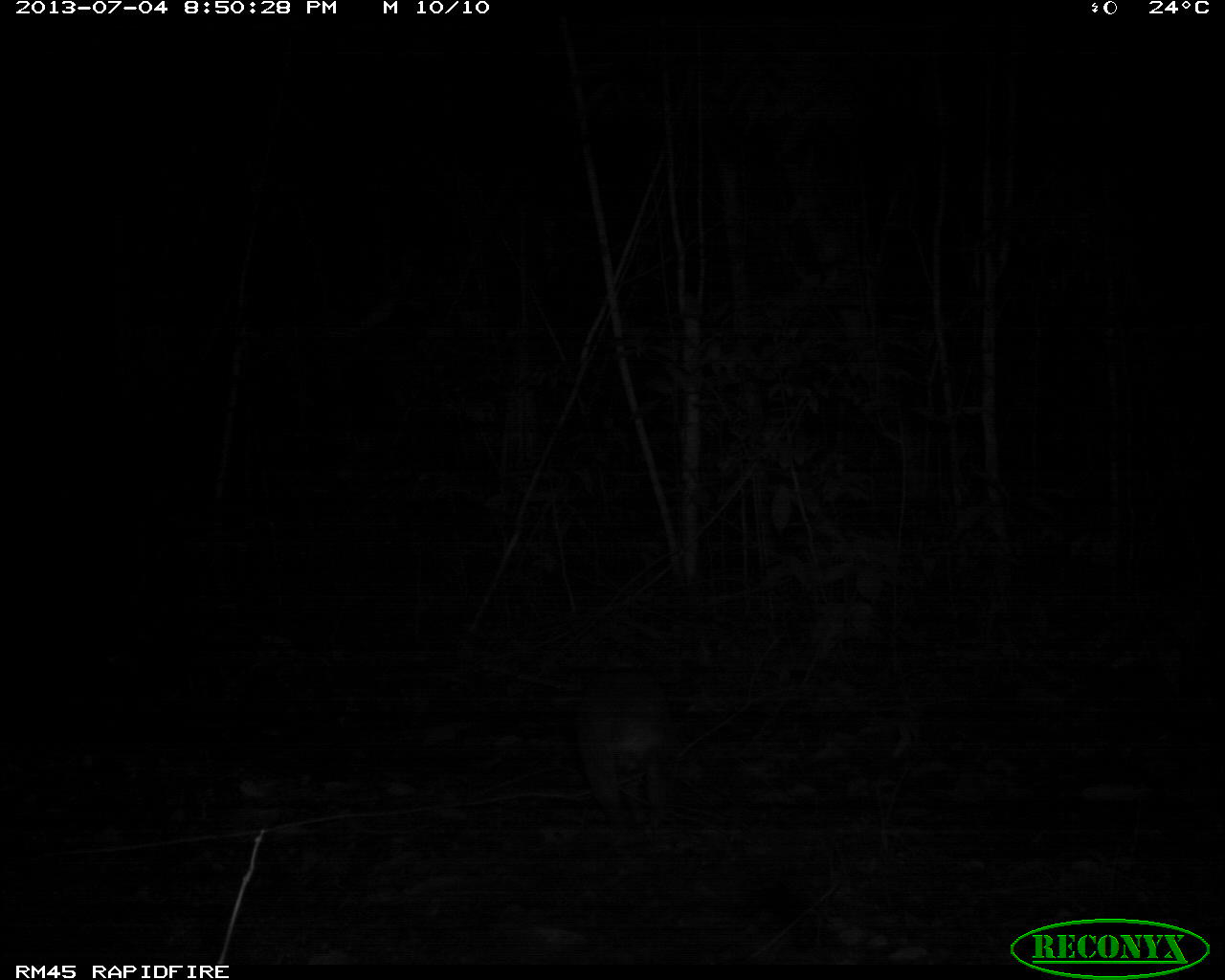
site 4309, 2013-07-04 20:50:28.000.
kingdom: Animalia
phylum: Chordata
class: Mammalia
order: Rodentia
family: Cuniculidae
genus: Cuniculus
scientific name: Cuniculus paca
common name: lowland paca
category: agouti paca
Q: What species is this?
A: Agouti paca (lowland paca) (Cuniculus paca).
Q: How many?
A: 1.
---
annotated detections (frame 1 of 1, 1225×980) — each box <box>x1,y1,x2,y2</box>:
agouti paca: <box>575,644,671,823</box>